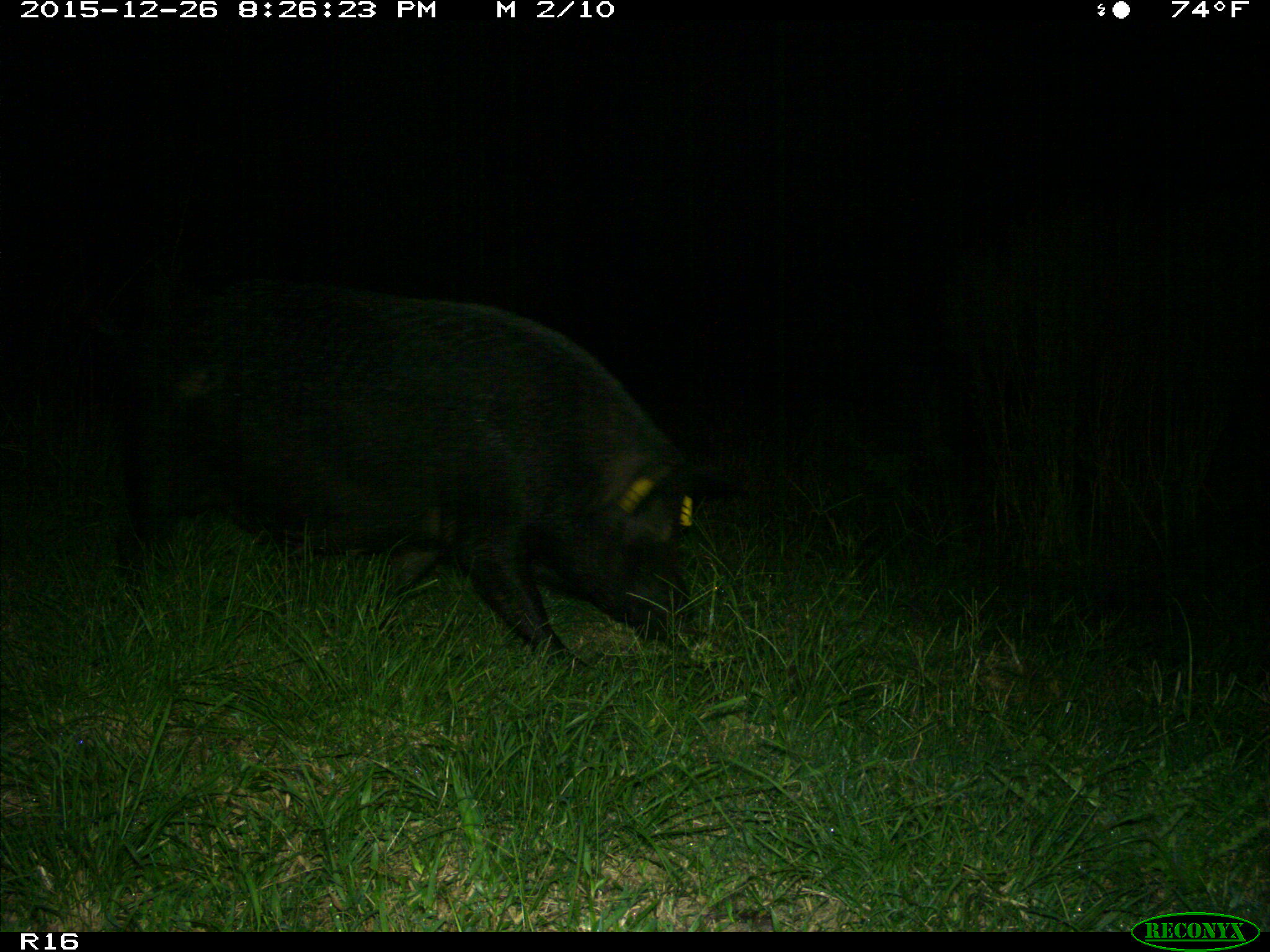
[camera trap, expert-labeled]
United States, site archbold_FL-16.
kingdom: Animalia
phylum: Chordata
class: Mammalia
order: Artiodactyla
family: Suidae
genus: Sus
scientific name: Sus scrofa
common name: wild boar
Sus scrofa (wild boar).